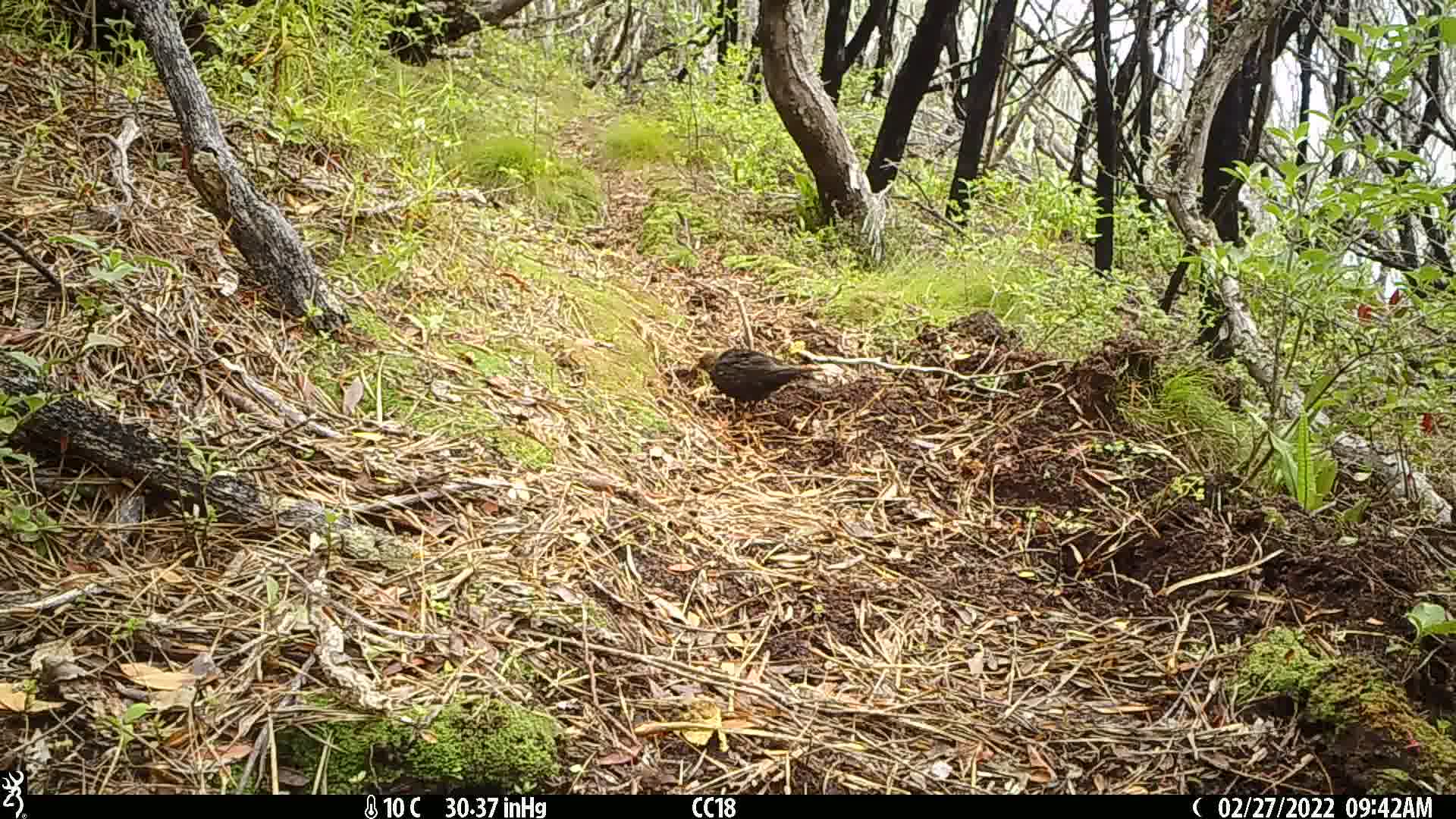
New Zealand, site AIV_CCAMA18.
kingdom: Animalia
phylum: Chordata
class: Aves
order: Passeriformes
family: Turdidae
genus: Turdus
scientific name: Turdus merula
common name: eurasian blackbird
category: blackbird